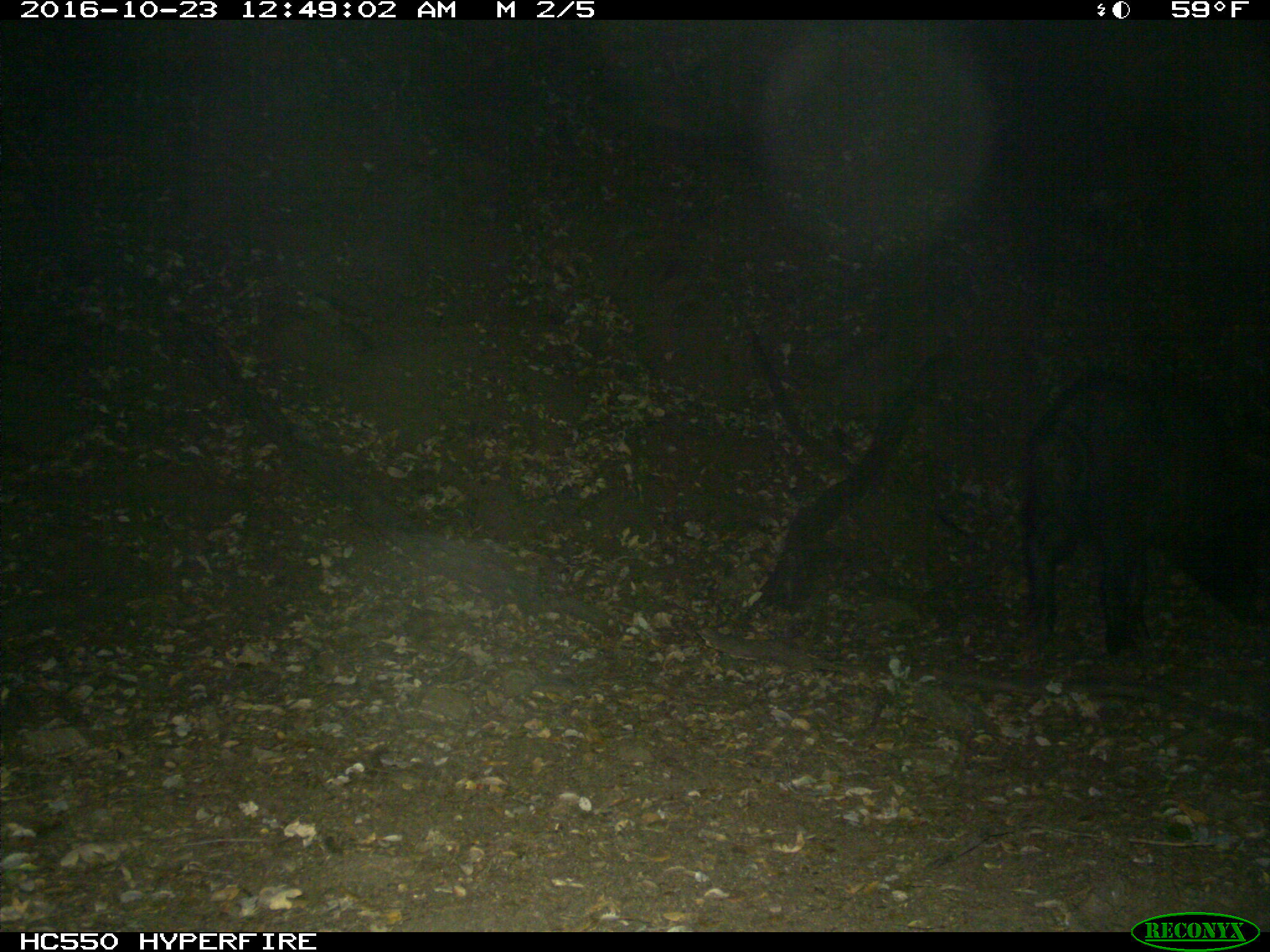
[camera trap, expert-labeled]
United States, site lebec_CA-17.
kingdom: Animalia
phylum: Chordata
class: Mammalia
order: Artiodactyla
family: Suidae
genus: Sus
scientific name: Sus scrofa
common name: wild boar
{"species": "Sus scrofa (wild boar)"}